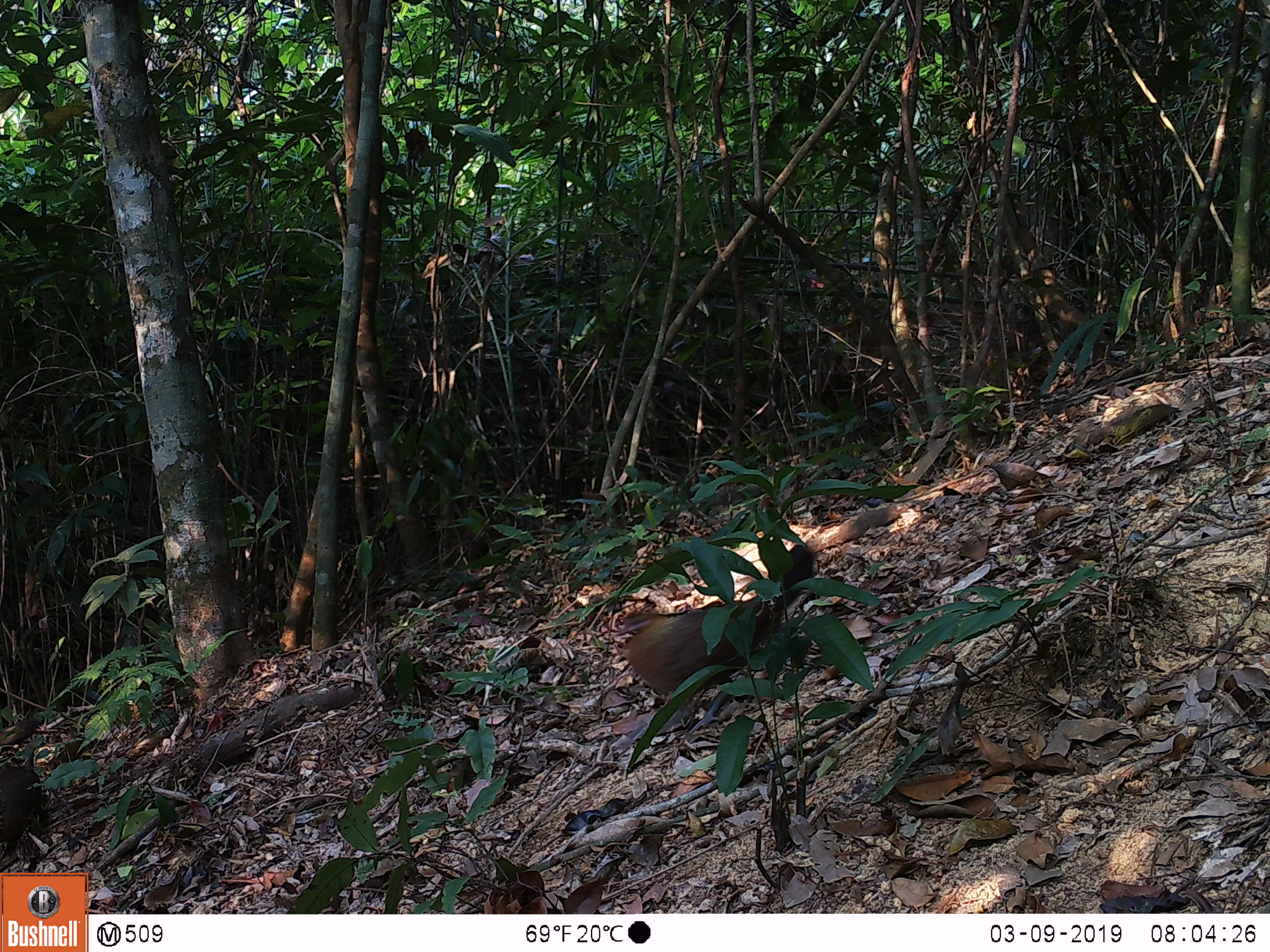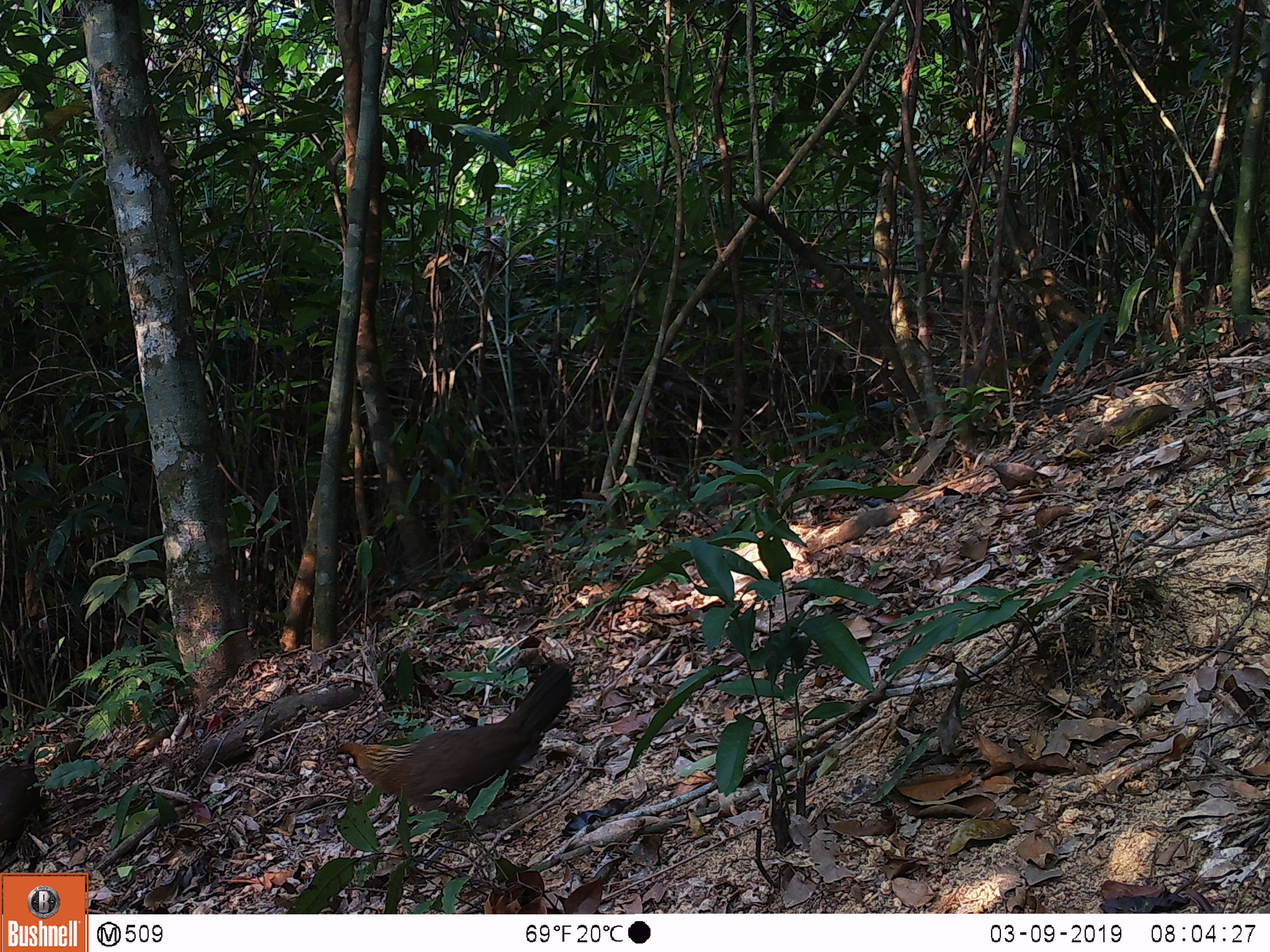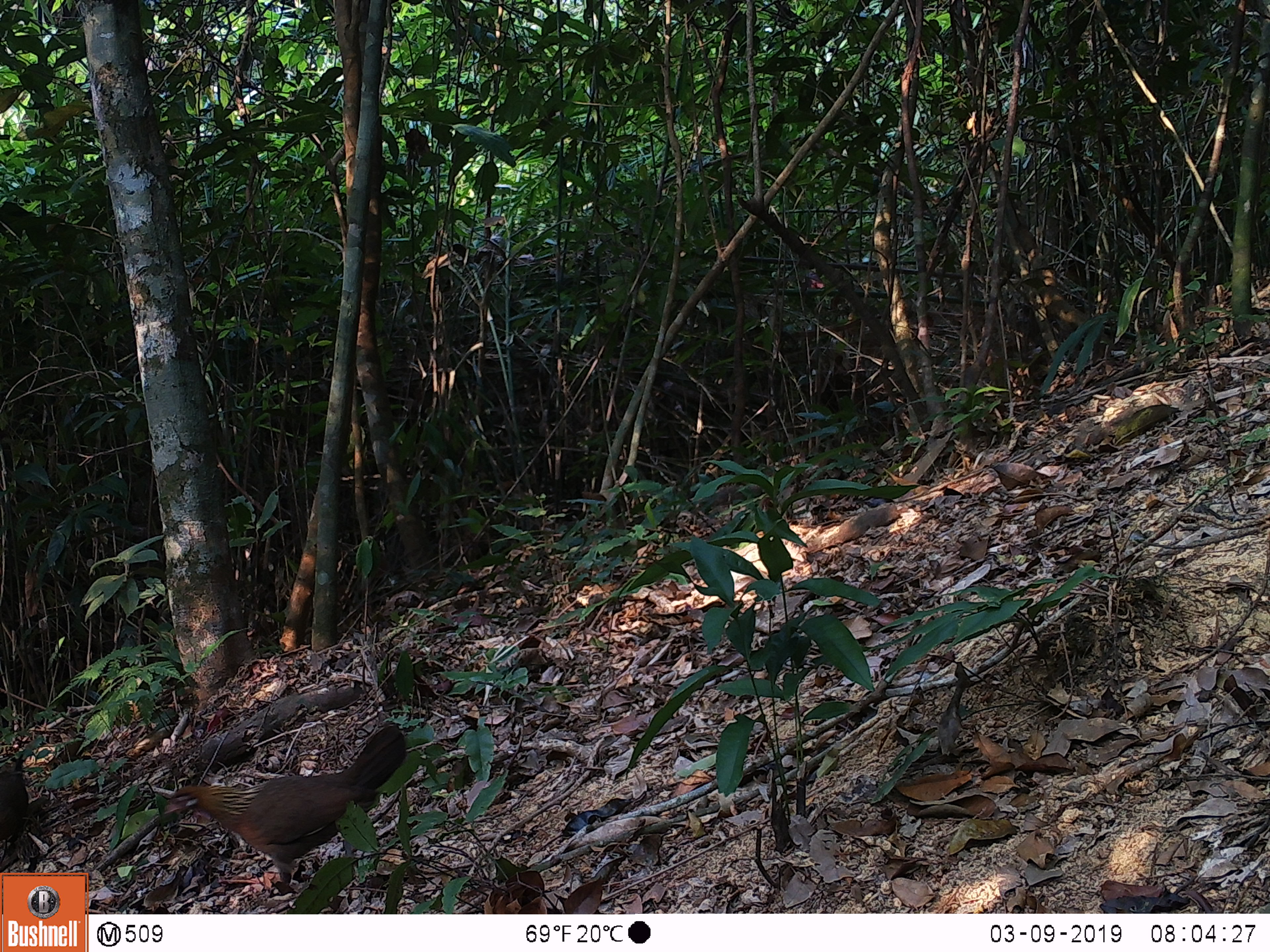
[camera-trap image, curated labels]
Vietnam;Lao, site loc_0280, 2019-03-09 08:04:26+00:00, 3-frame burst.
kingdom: Animalia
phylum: Chordata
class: Aves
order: Galliformes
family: Phasianidae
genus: Gallus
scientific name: Gallus gallus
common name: red junglefowl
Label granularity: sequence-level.